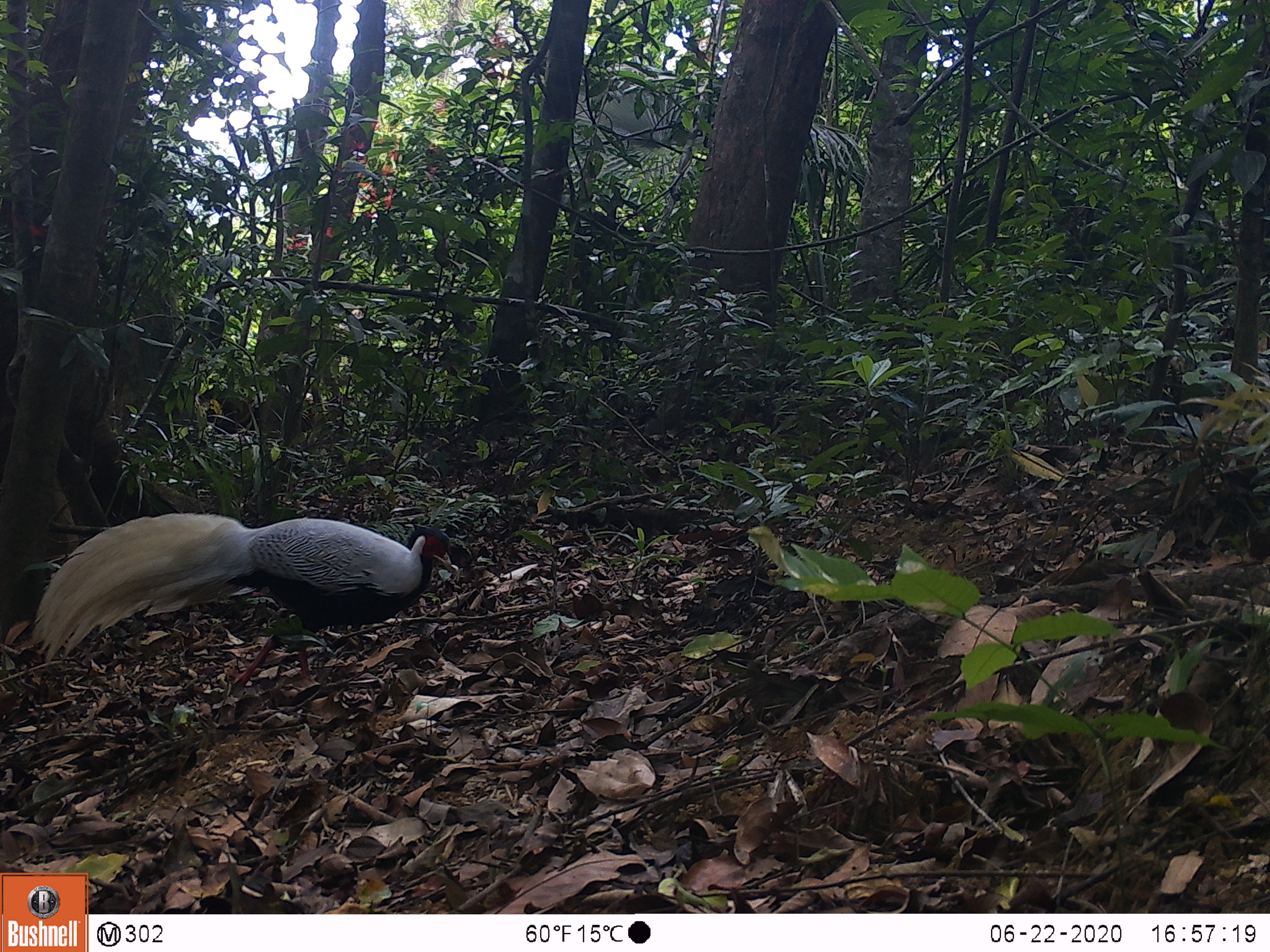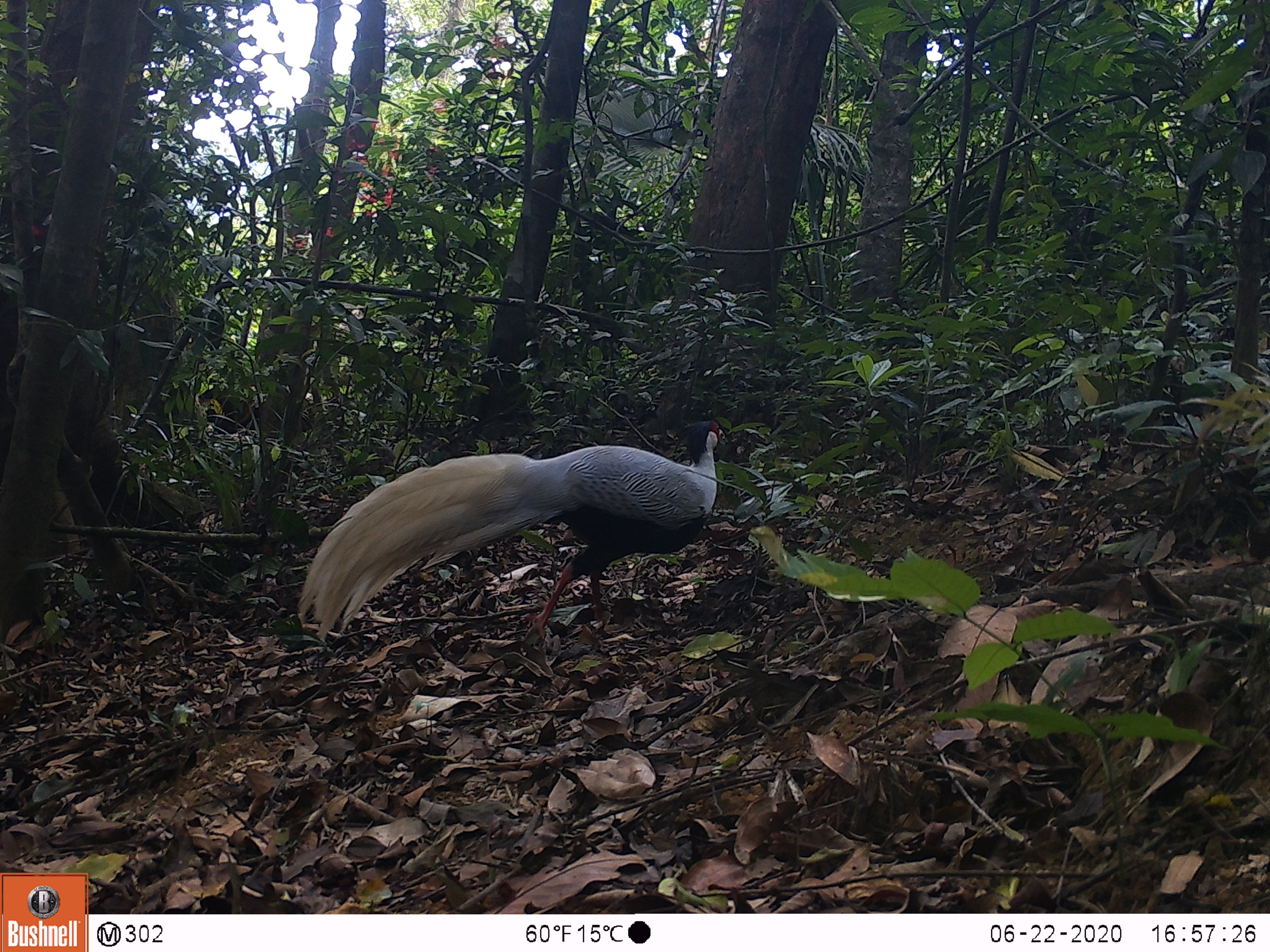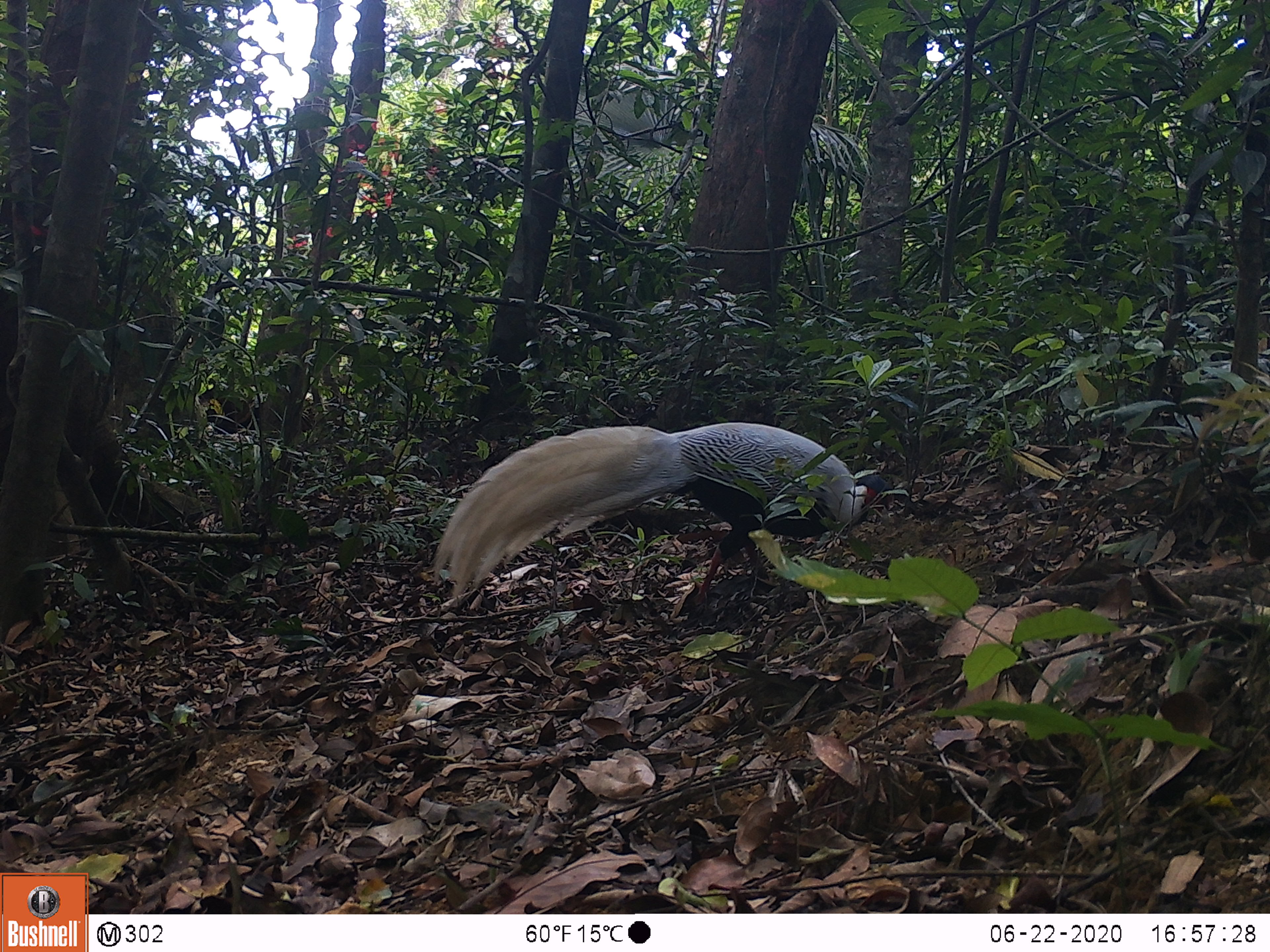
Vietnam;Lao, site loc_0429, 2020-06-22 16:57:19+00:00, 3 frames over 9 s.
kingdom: Animalia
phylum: Chordata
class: Aves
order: Galliformes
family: Phasianidae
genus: Lophura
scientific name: Lophura nycthemera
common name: silver pheasant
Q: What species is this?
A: Silver pheasant (Lophura nycthemera).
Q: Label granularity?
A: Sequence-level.